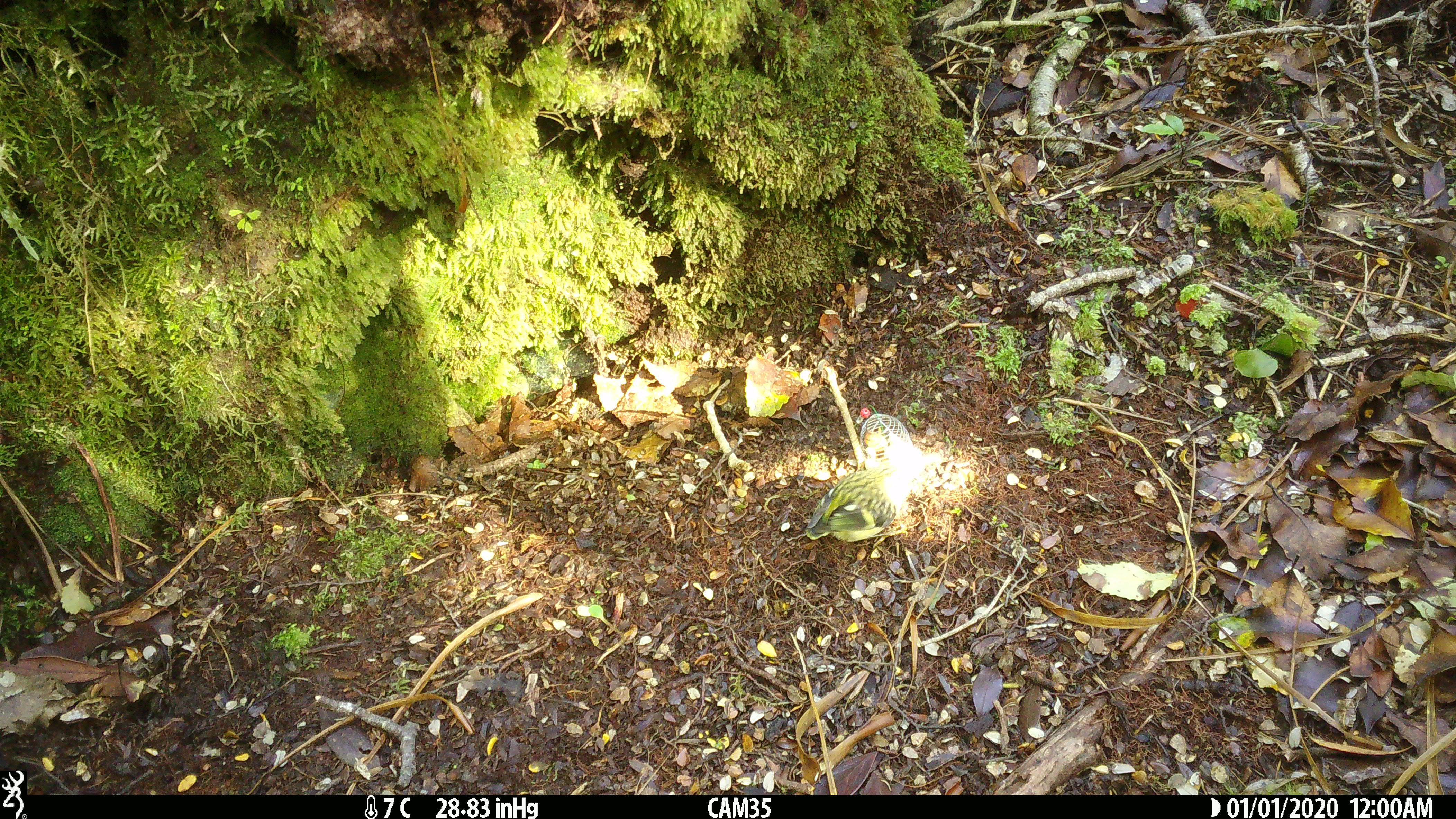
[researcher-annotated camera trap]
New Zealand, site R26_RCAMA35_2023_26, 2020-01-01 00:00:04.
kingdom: Animalia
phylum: Chordata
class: Aves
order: Passeriformes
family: Acanthisittidae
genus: Acanthisitta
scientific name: Acanthisitta chloris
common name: rifleman